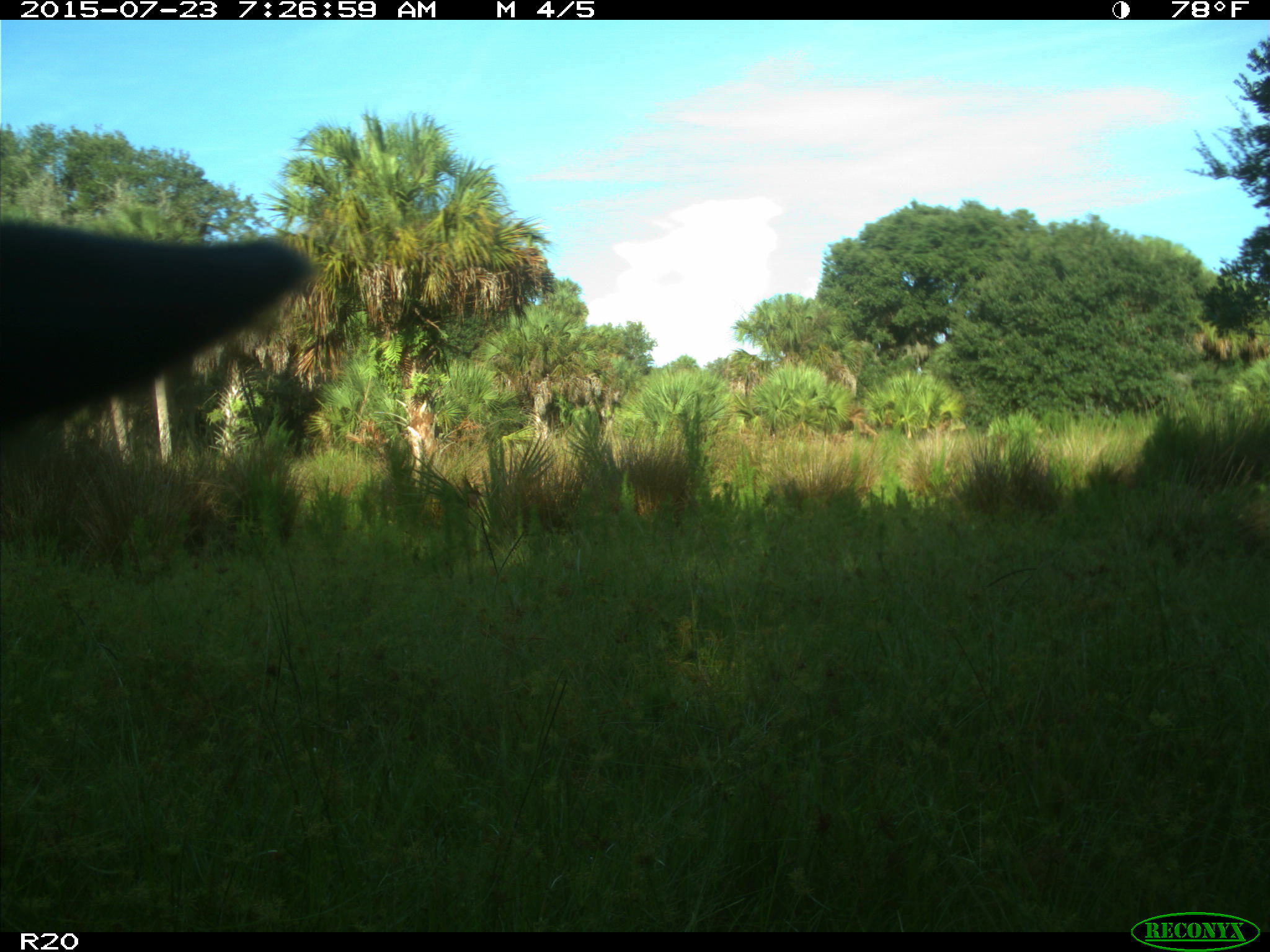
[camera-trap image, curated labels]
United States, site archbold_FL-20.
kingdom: Animalia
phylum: Chordata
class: Mammalia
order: Artiodactyla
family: Bovidae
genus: Bos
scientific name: Bos taurus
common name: domestic cow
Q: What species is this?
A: Bos taurus (domestic cow).